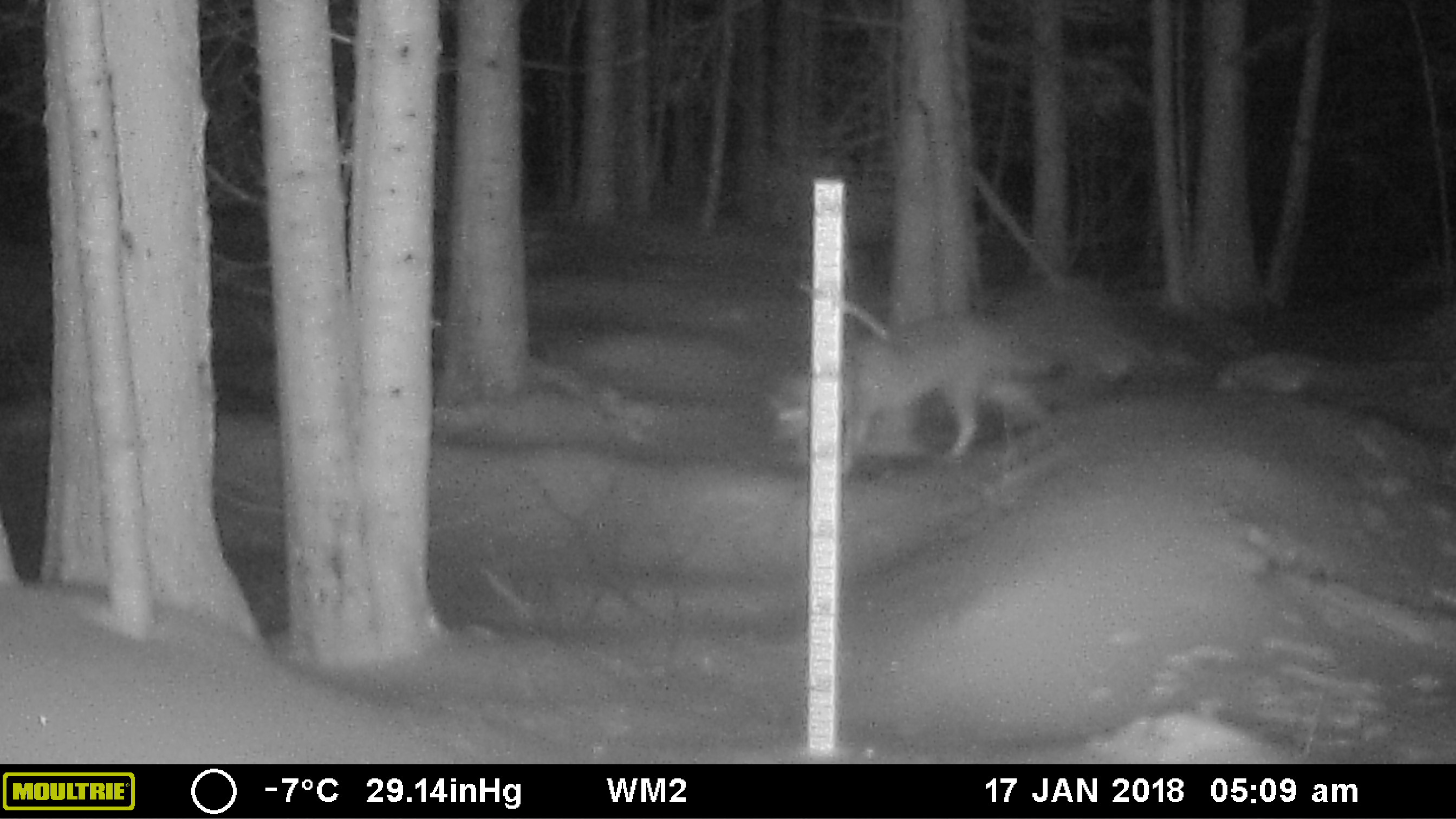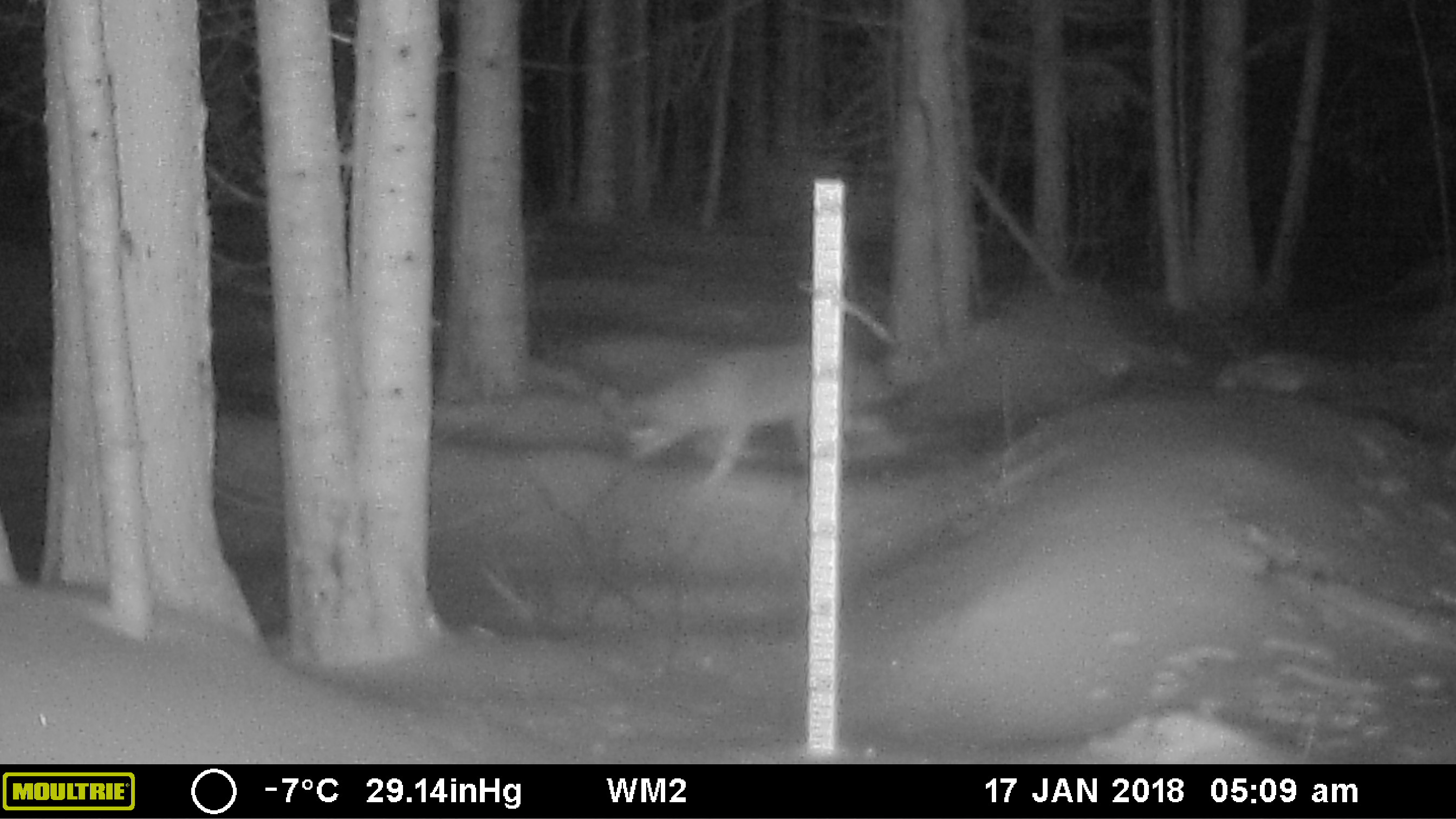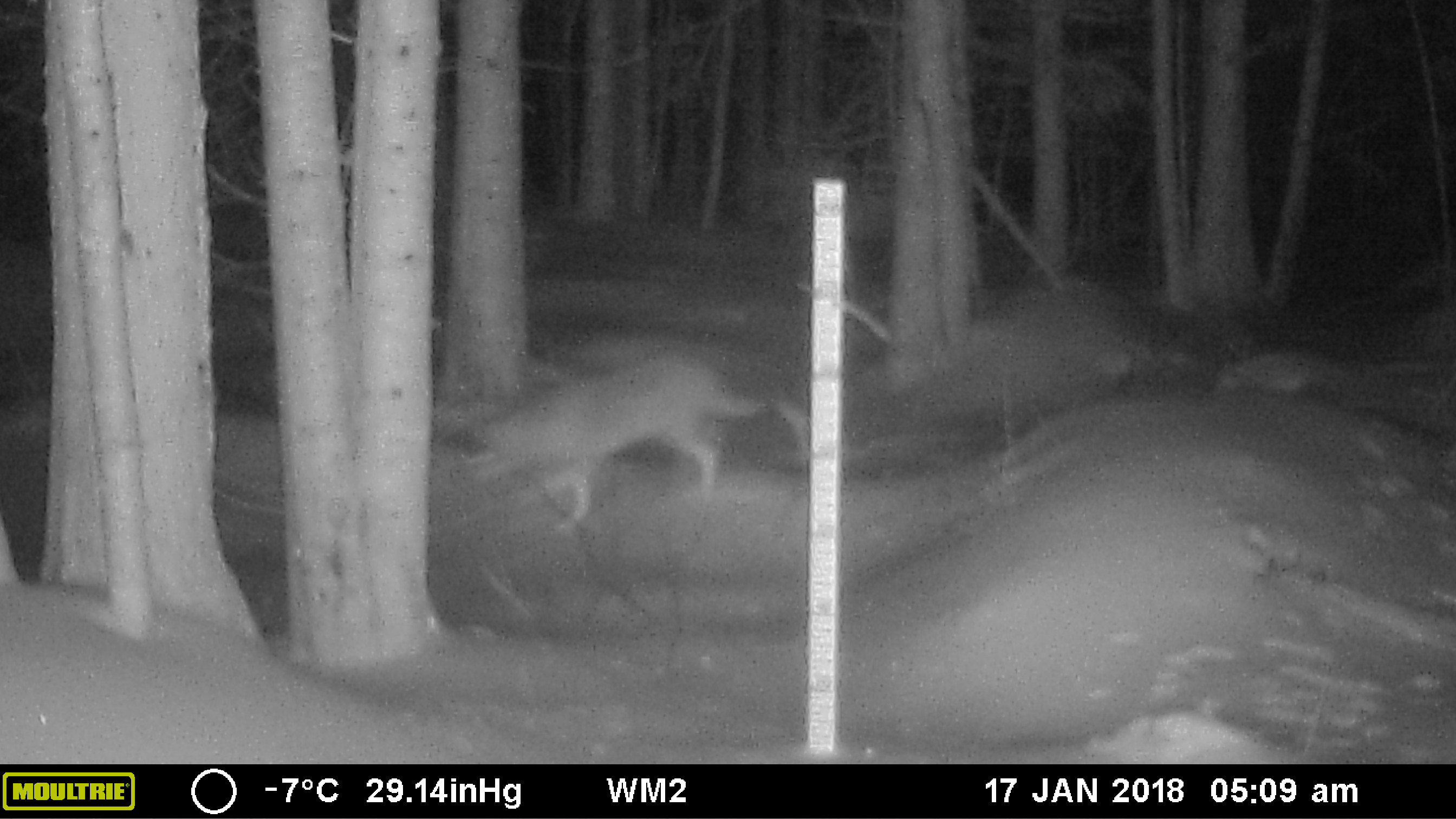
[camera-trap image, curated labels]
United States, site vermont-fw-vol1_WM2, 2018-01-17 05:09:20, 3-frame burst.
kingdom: Animalia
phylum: Chordata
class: Mammalia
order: Carnivora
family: Canidae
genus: Canis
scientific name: Canis latrans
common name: coyote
Coyote (Canis latrans).